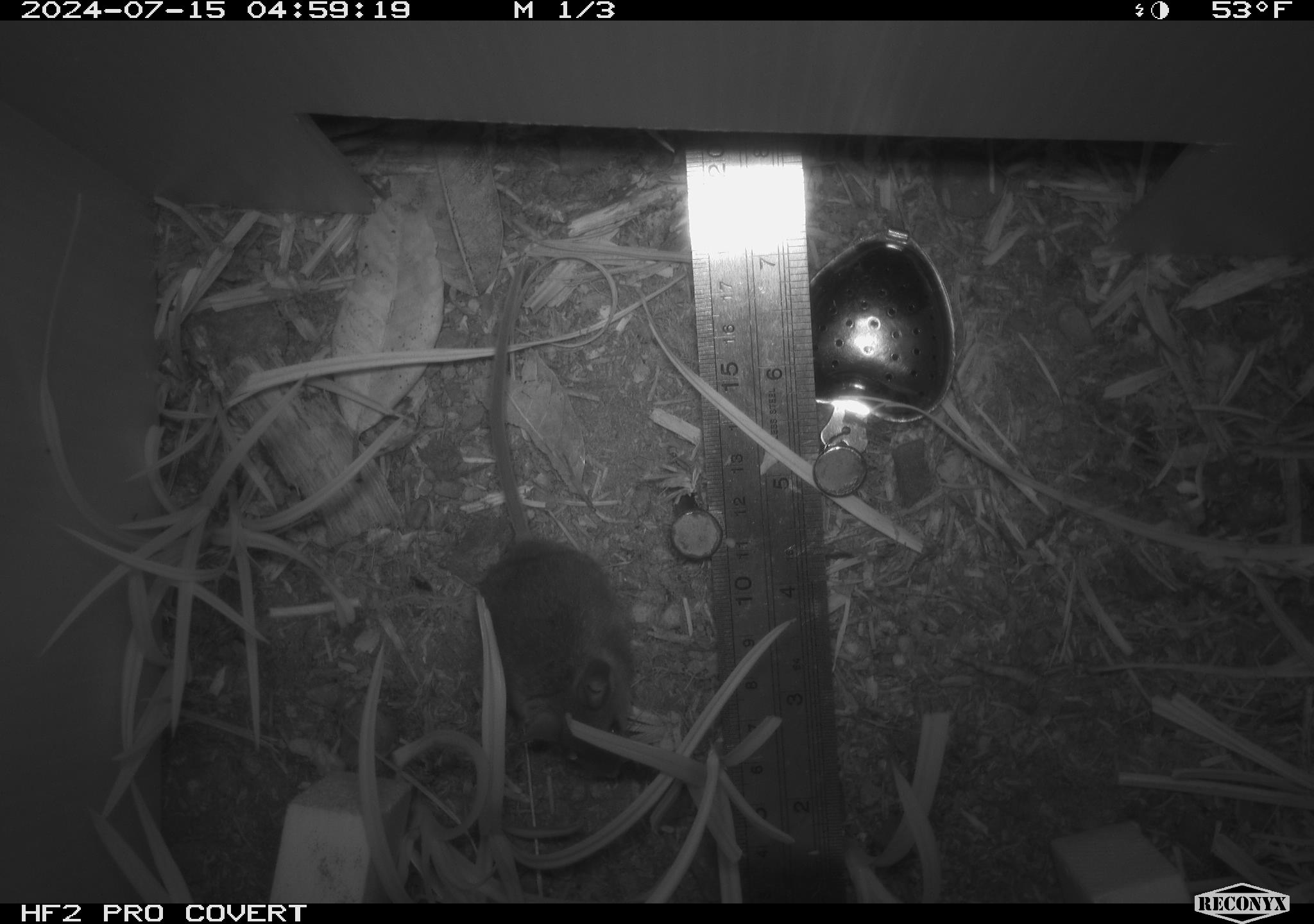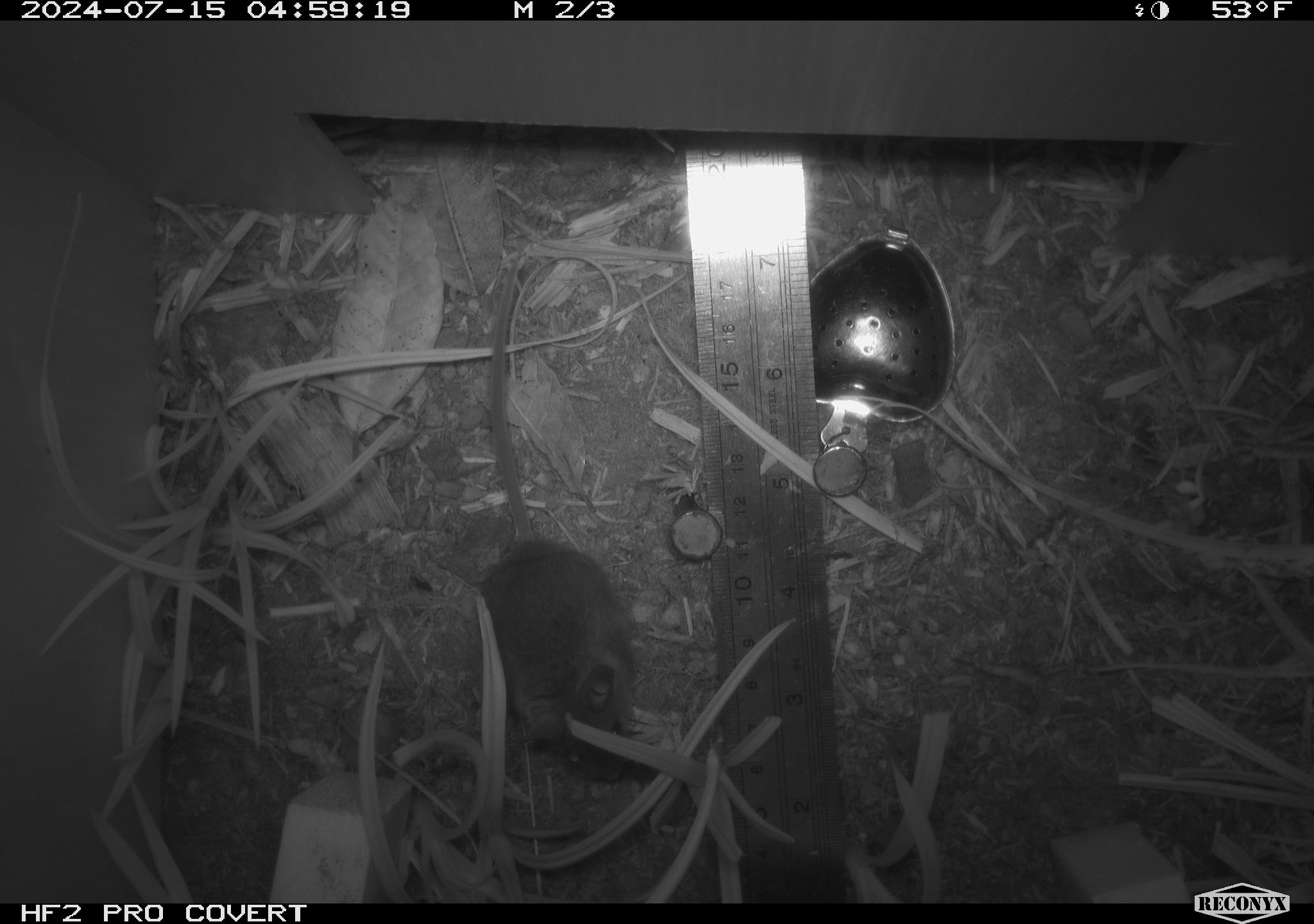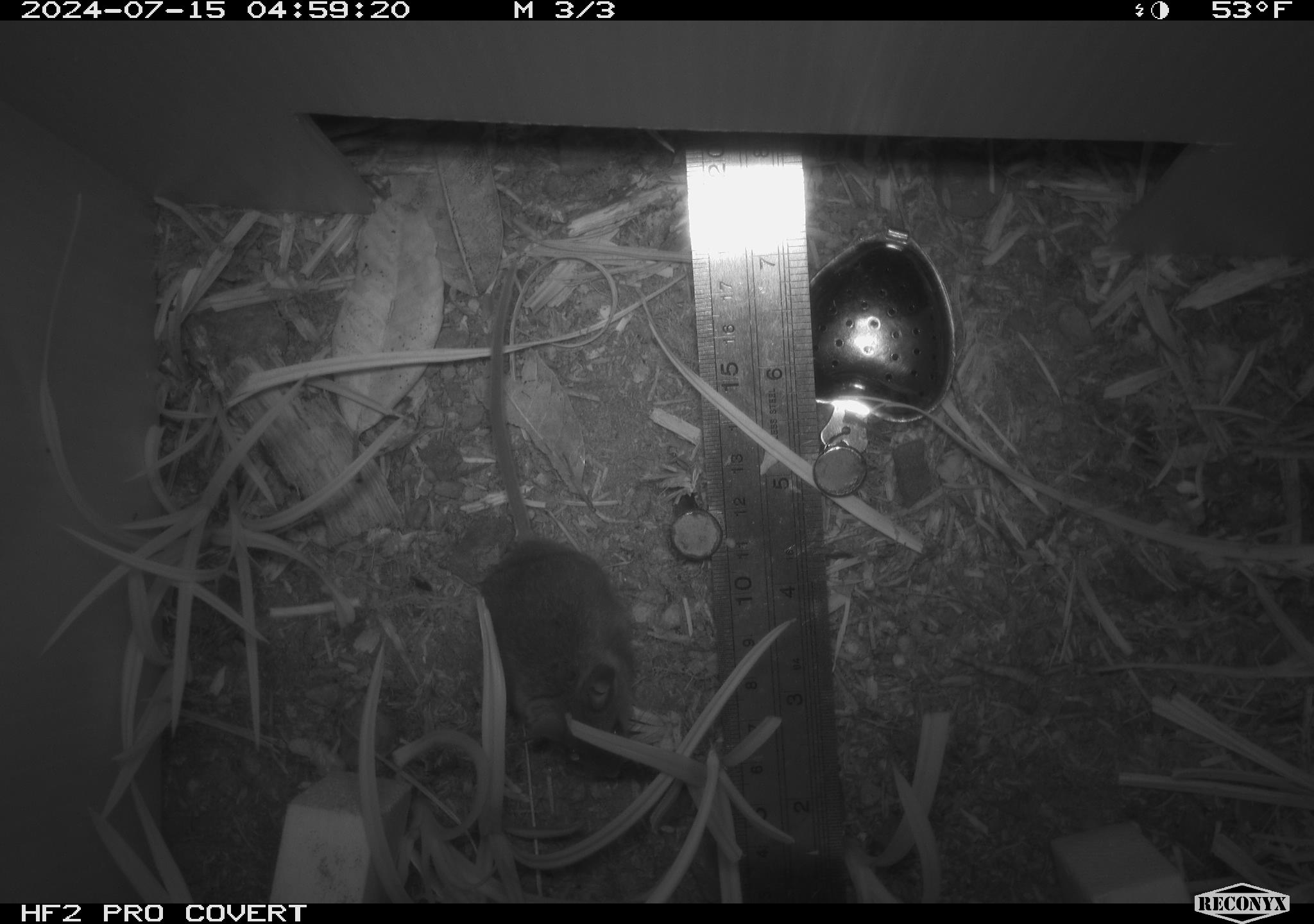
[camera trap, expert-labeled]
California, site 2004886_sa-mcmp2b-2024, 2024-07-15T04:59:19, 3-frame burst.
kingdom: Animalia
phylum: Chordata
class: Mammalia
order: Rodentia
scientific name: Rodentia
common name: mouse species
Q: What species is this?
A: Mouse species (Rodentia).